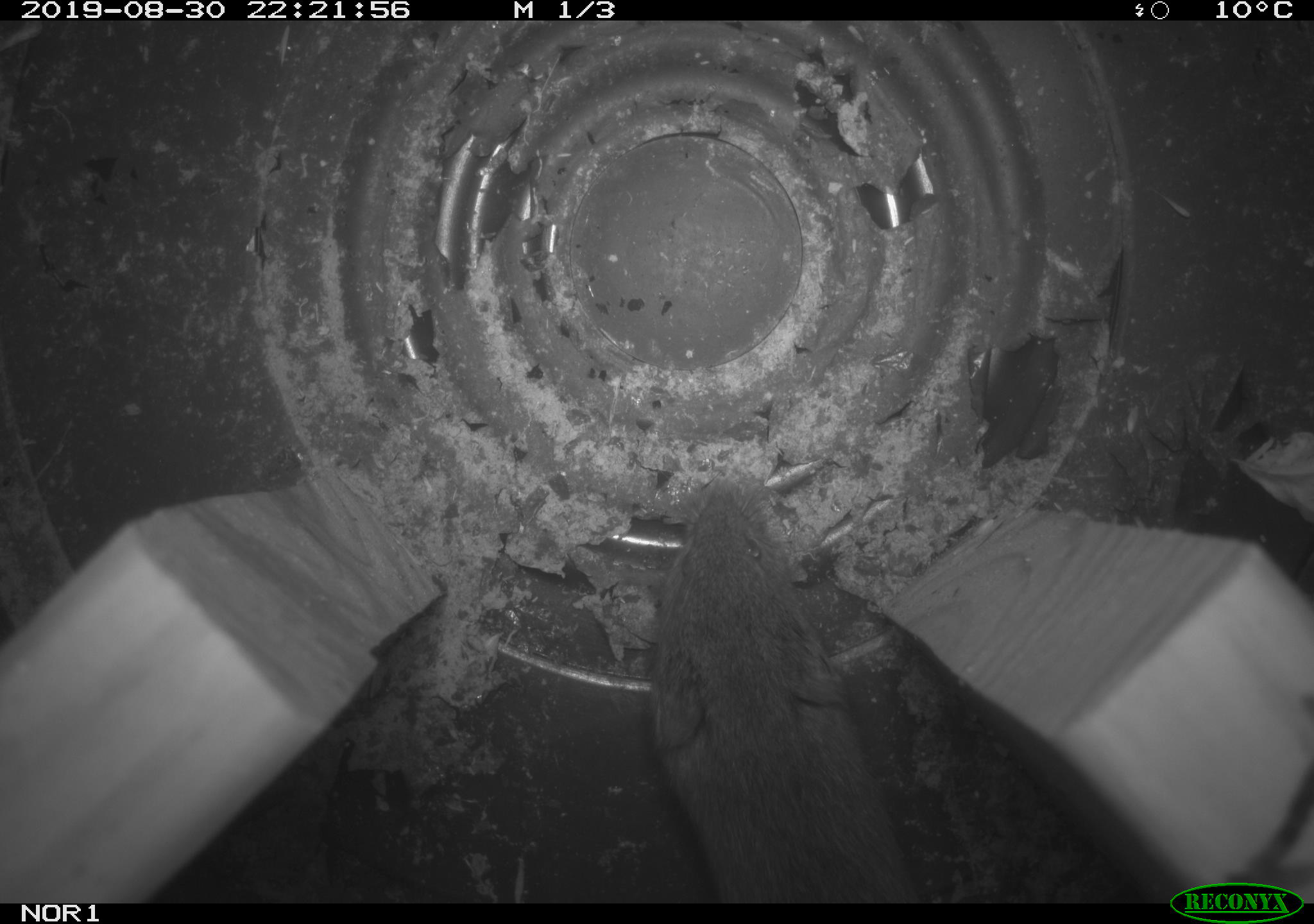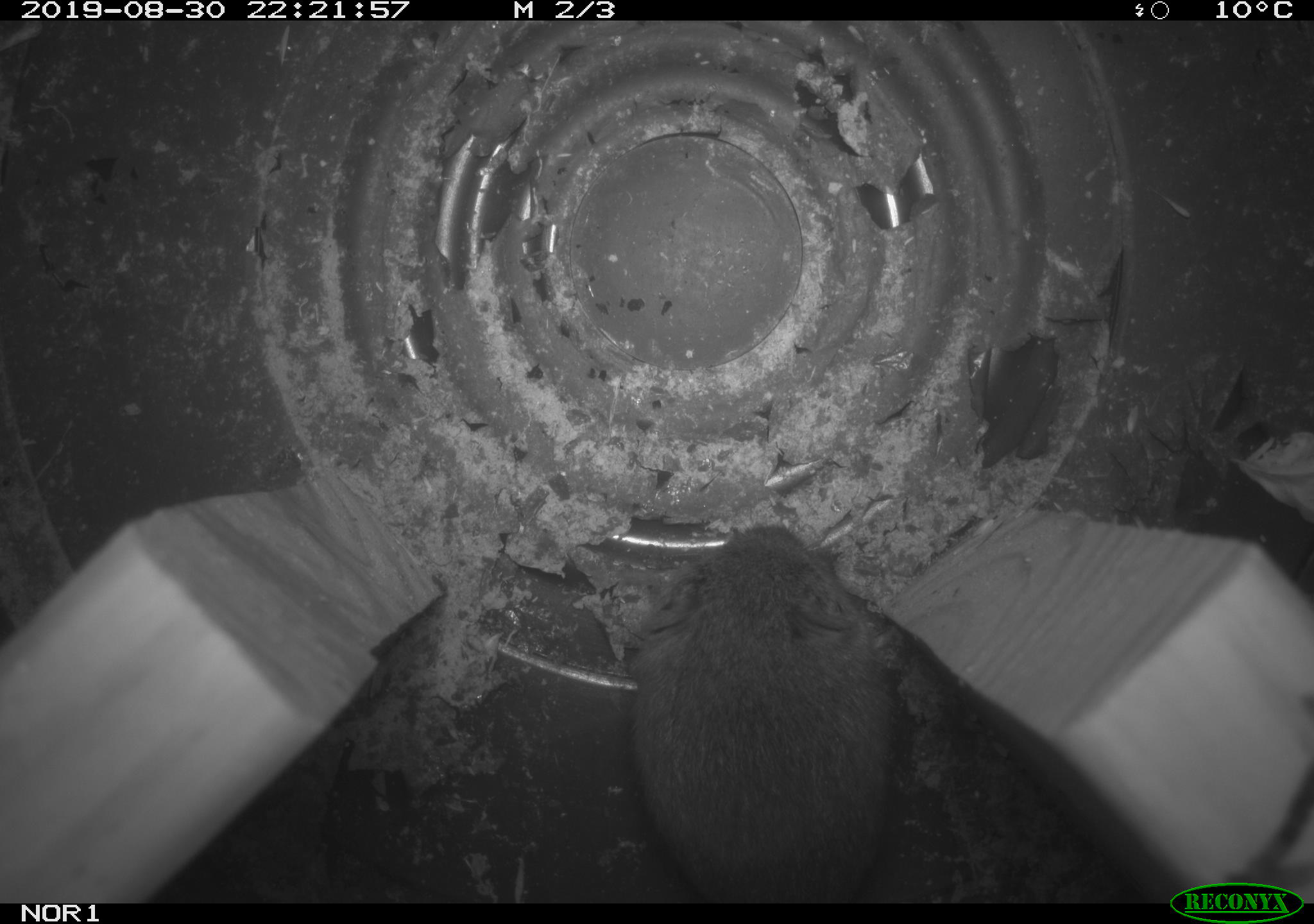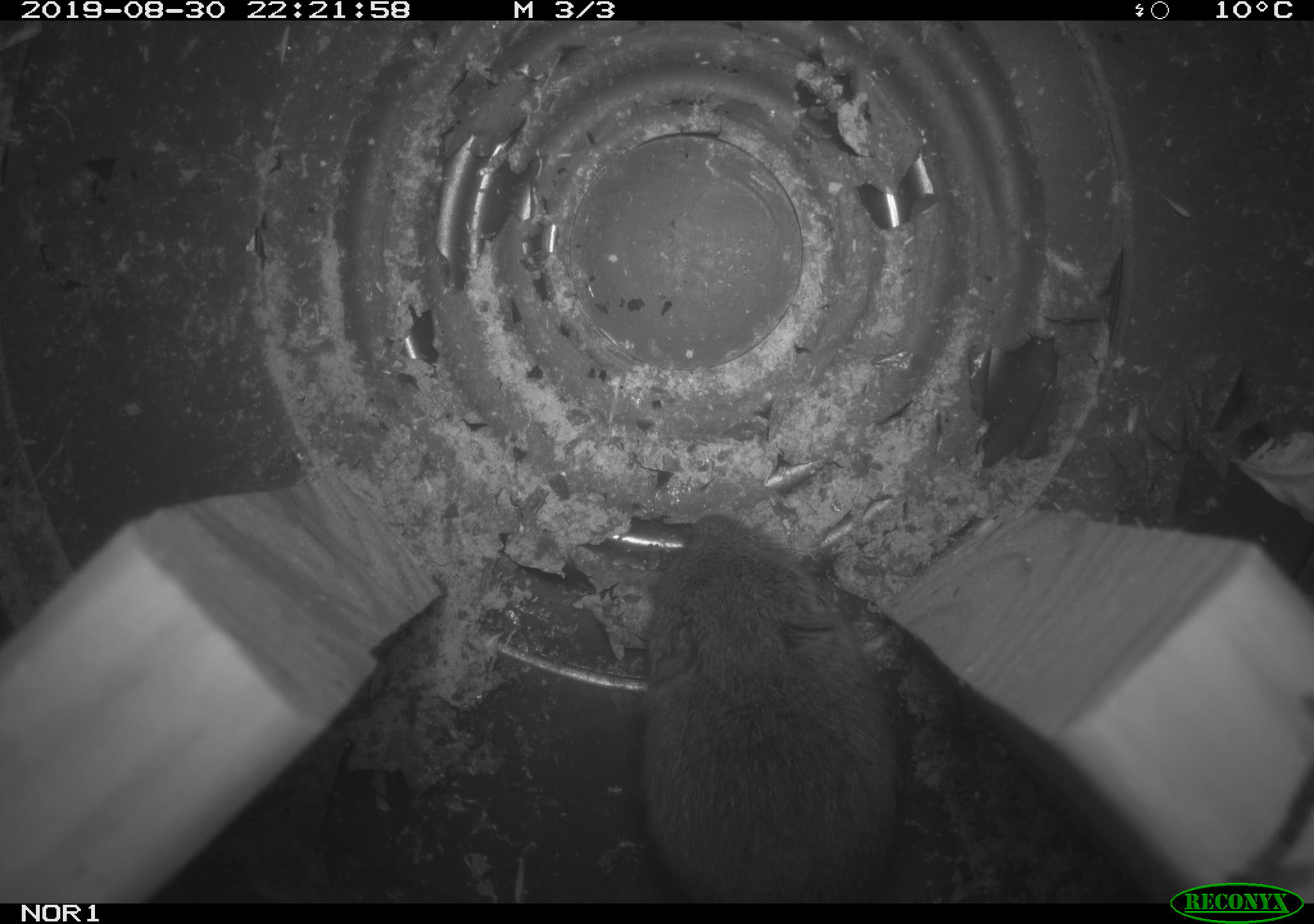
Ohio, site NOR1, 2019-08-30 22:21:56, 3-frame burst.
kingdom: Animalia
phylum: Chordata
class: Mammalia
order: Rodentia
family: Cricetidae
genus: Microtus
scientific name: Microtus pennsylvanicus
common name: meadow vole